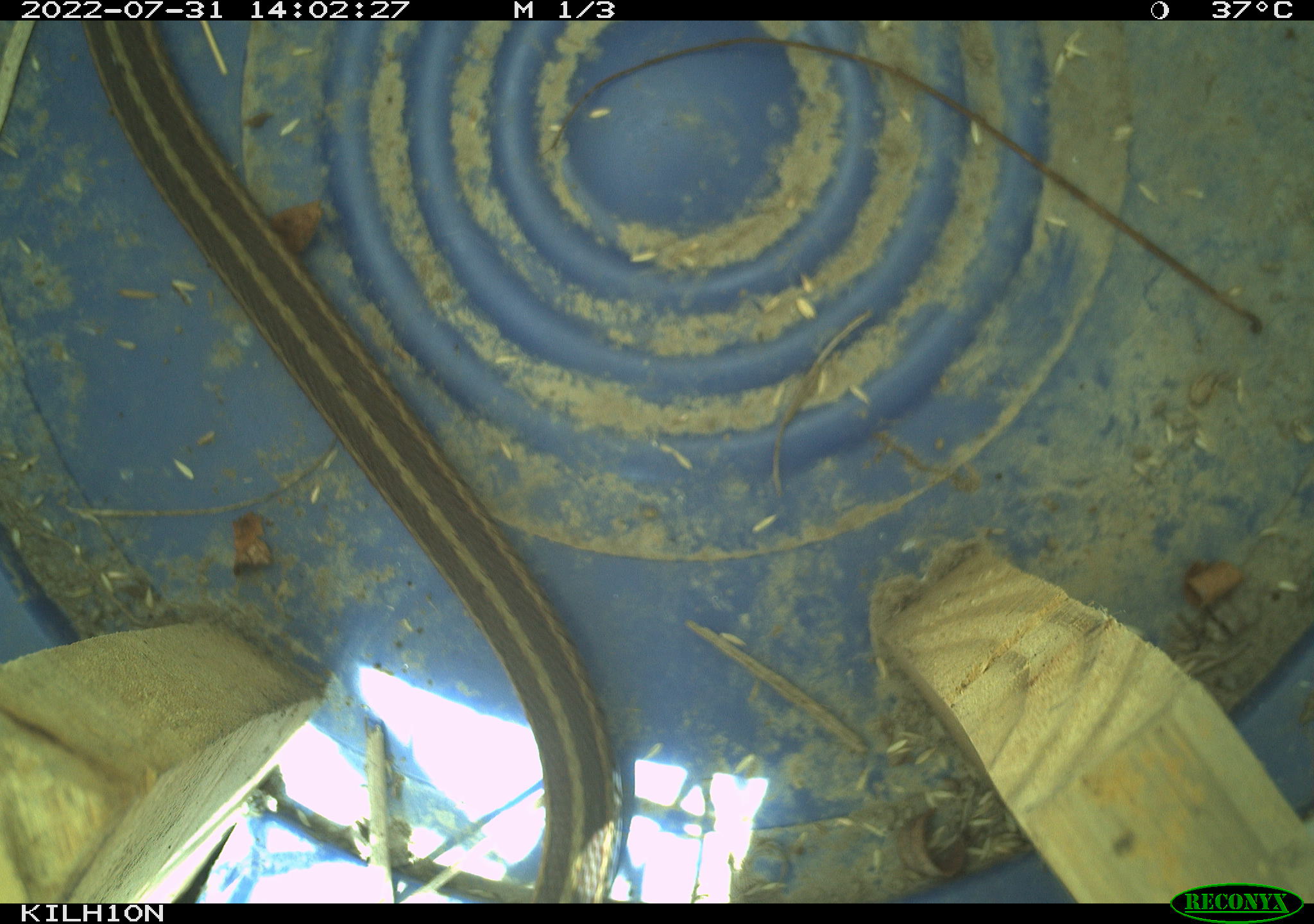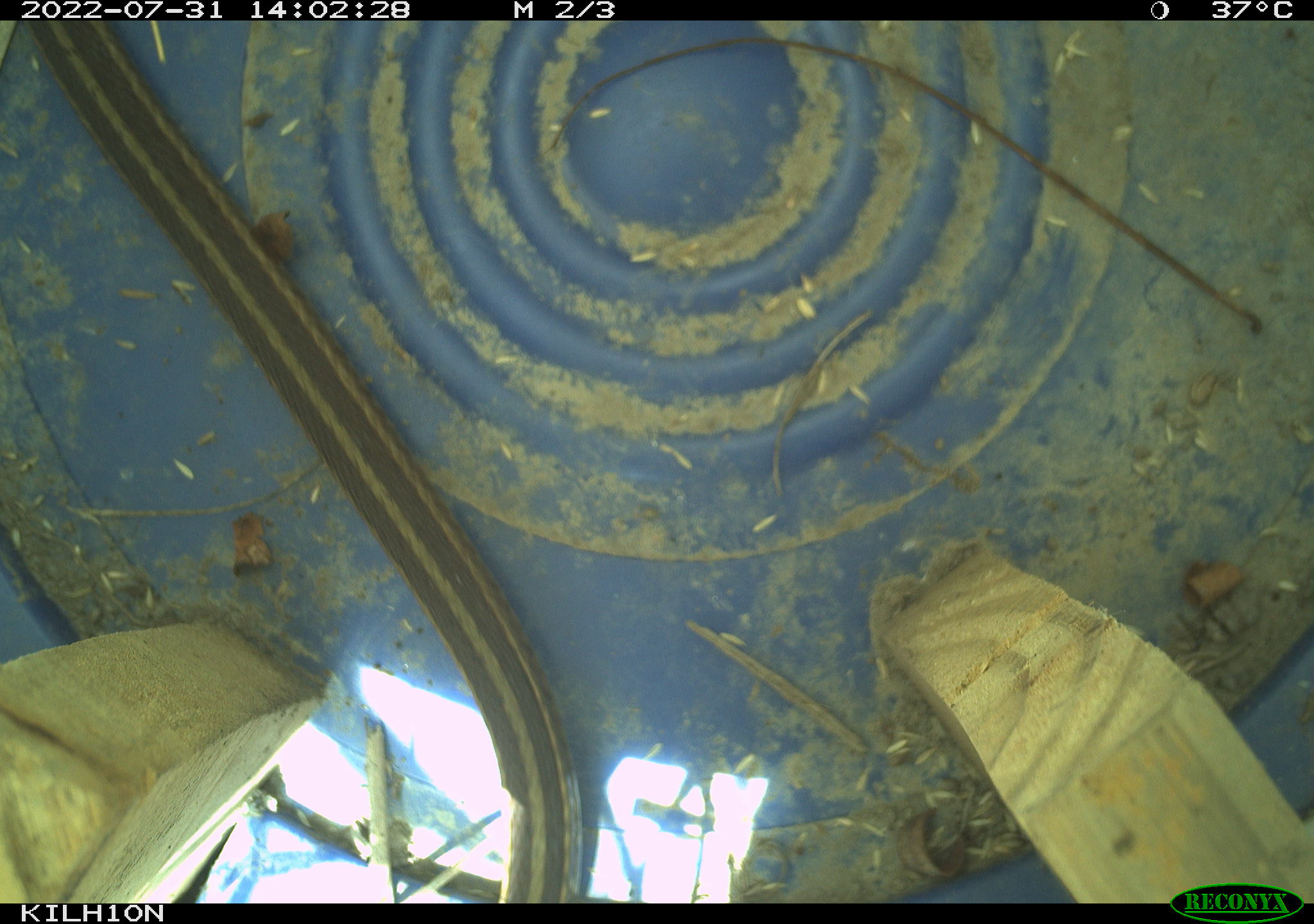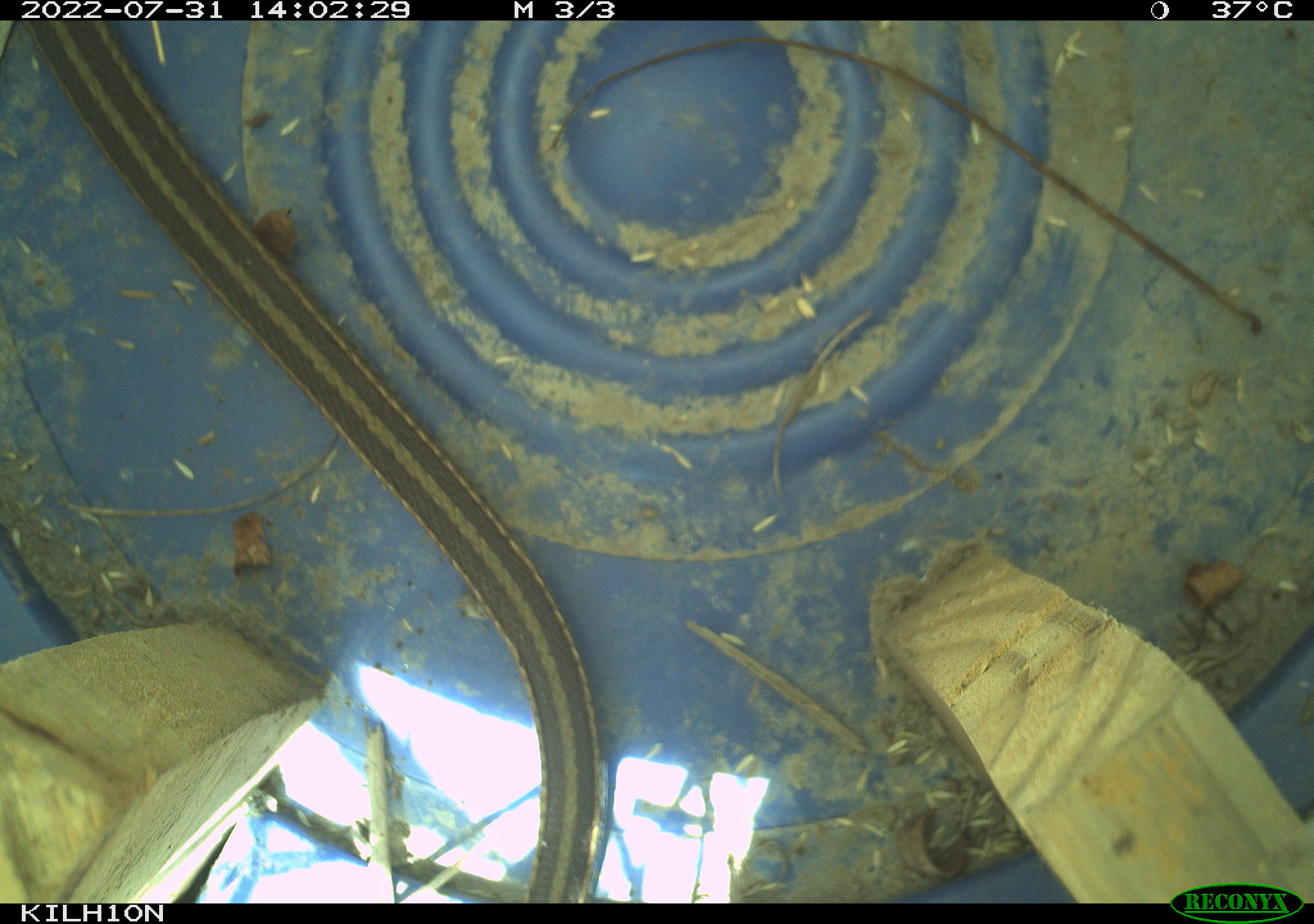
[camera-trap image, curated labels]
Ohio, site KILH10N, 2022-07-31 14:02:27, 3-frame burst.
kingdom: Animalia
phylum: Chordata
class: Reptilia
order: Squamata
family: Colubridae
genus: Thamnophis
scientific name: Thamnophis sirtalis sirtalis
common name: eastern gartersnake